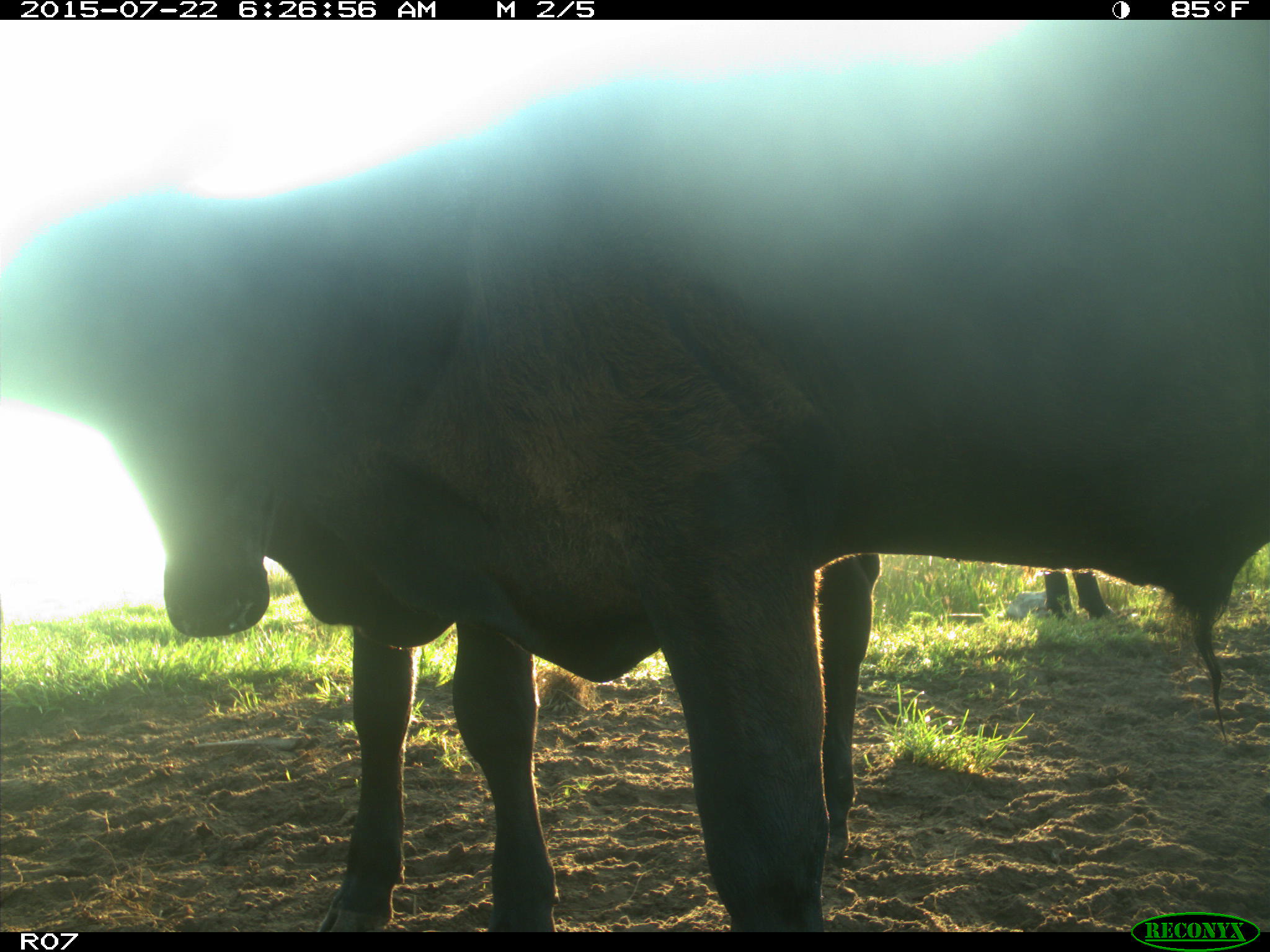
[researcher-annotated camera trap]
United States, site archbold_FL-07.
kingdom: Animalia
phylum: Chordata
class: Mammalia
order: Artiodactyla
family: Bovidae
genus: Bos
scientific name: Bos taurus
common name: domestic cow